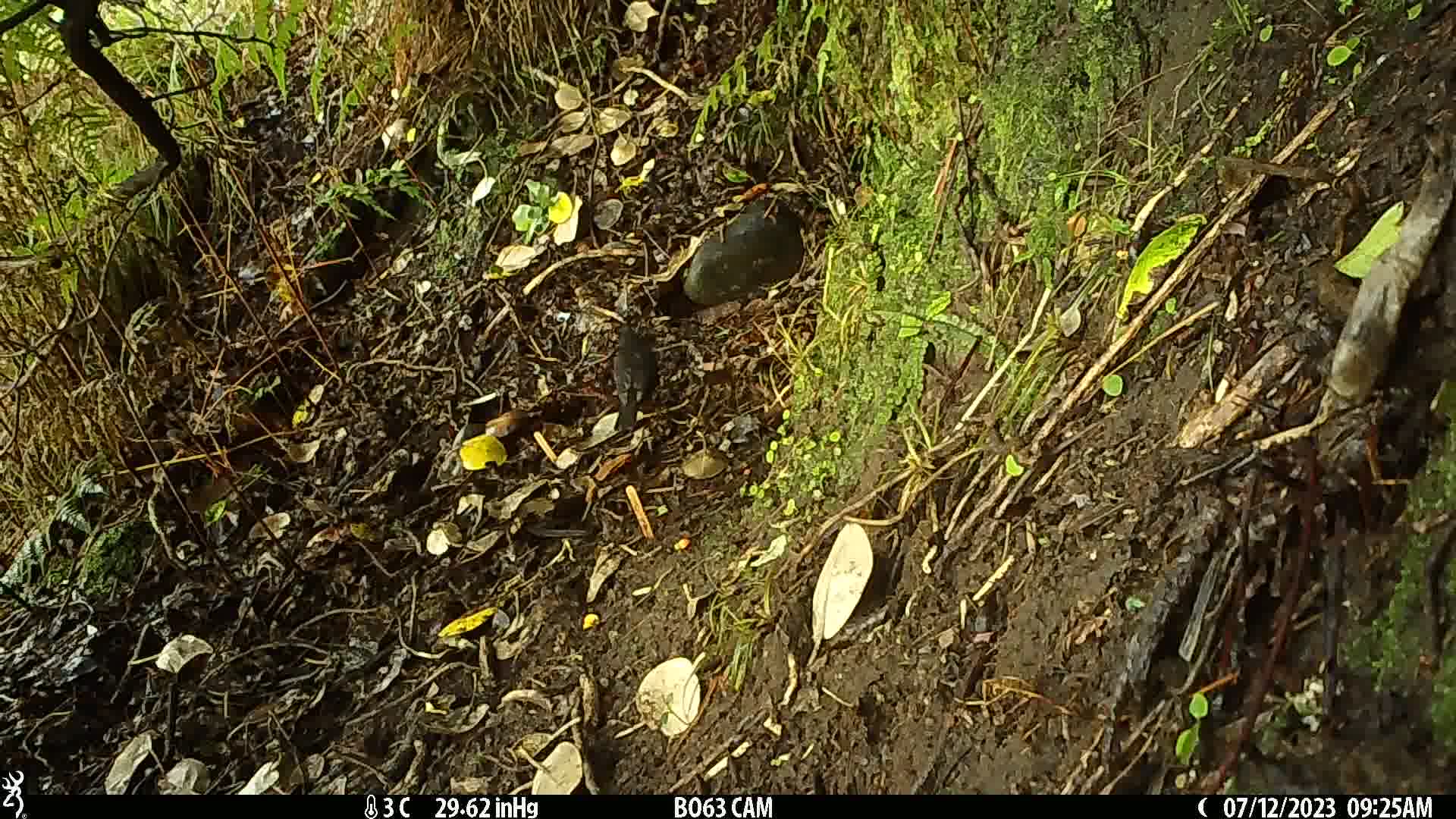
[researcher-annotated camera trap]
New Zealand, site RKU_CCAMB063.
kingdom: Animalia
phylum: Chordata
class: Aves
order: Passeriformes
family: Turdidae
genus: Turdus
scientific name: Turdus merula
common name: eurasian blackbird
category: blackbird